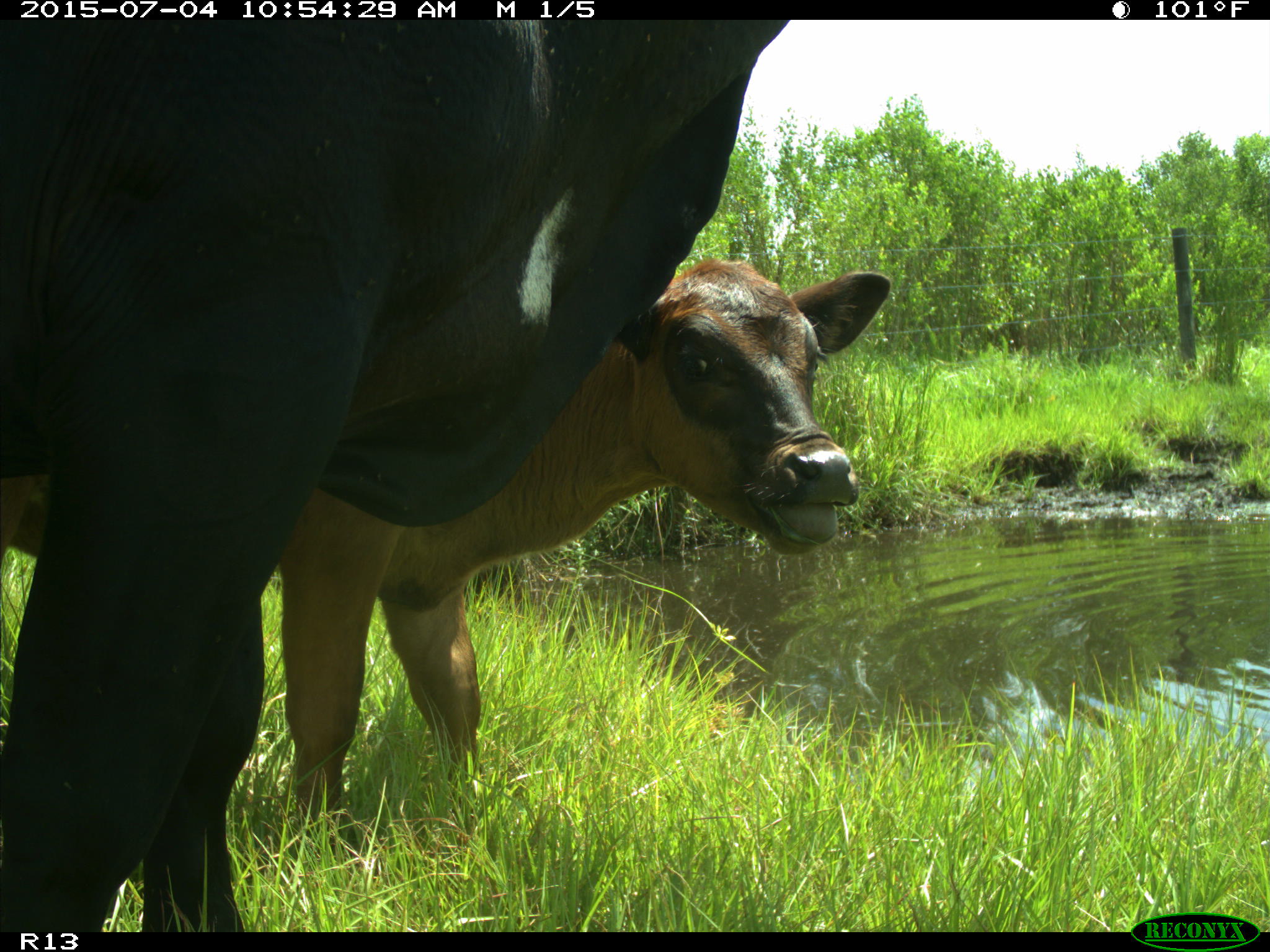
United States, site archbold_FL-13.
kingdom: Animalia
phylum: Chordata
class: Mammalia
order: Artiodactyla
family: Bovidae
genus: Bos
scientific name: Bos taurus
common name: domestic cow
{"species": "Bos taurus (domestic cow)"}